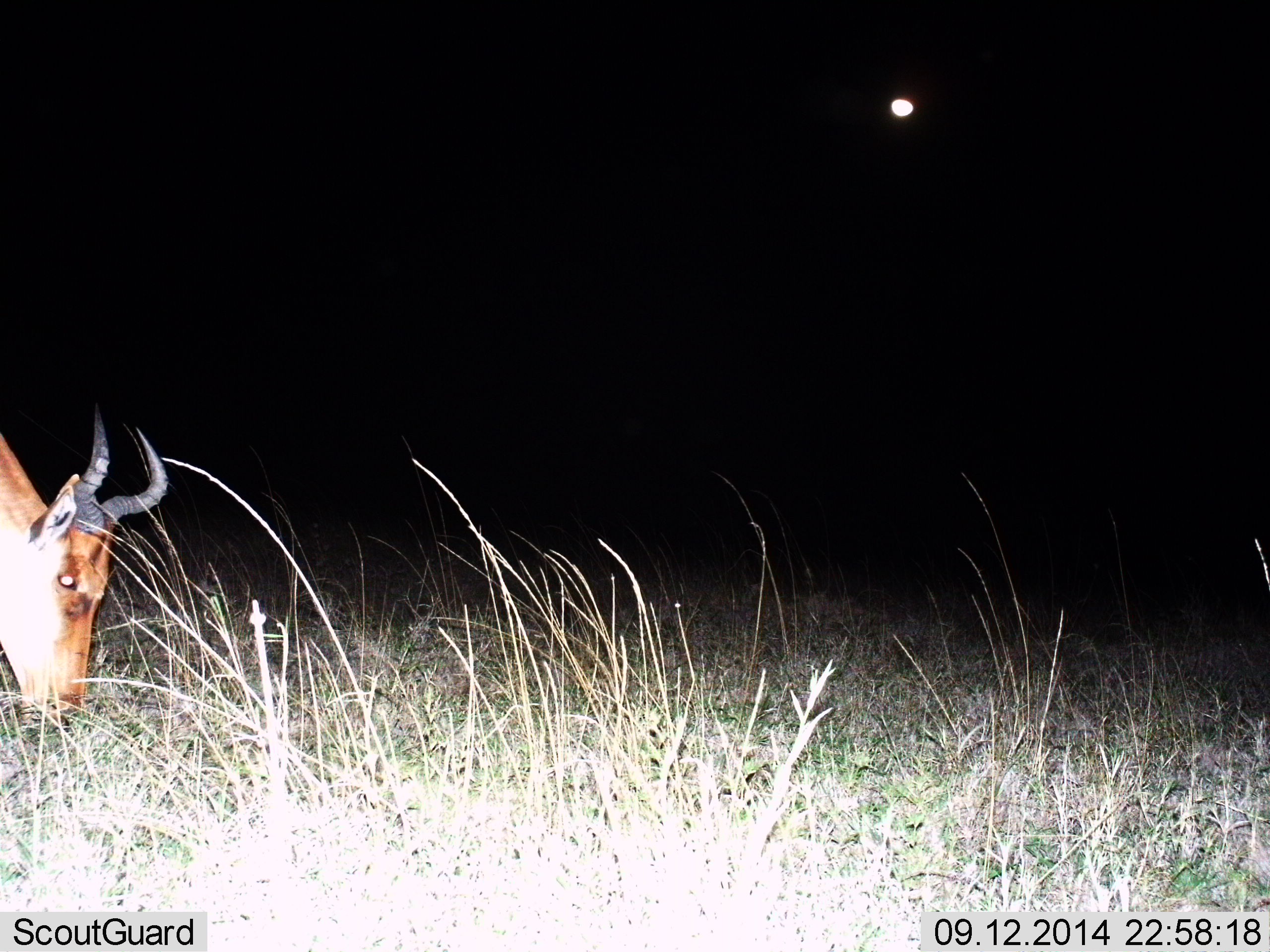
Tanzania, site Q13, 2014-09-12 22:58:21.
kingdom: Animalia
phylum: Chordata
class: Mammalia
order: Artiodactyla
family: Bovidae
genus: Alcelaphus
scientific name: Alcelaphus buselaphus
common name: hartebeest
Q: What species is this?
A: Hartebeest (Alcelaphus buselaphus).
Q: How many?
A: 1.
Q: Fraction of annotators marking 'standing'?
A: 10%.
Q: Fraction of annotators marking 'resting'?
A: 0%.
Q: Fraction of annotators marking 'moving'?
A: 10%.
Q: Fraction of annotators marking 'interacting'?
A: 0%.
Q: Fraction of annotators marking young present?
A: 0%.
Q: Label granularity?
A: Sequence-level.